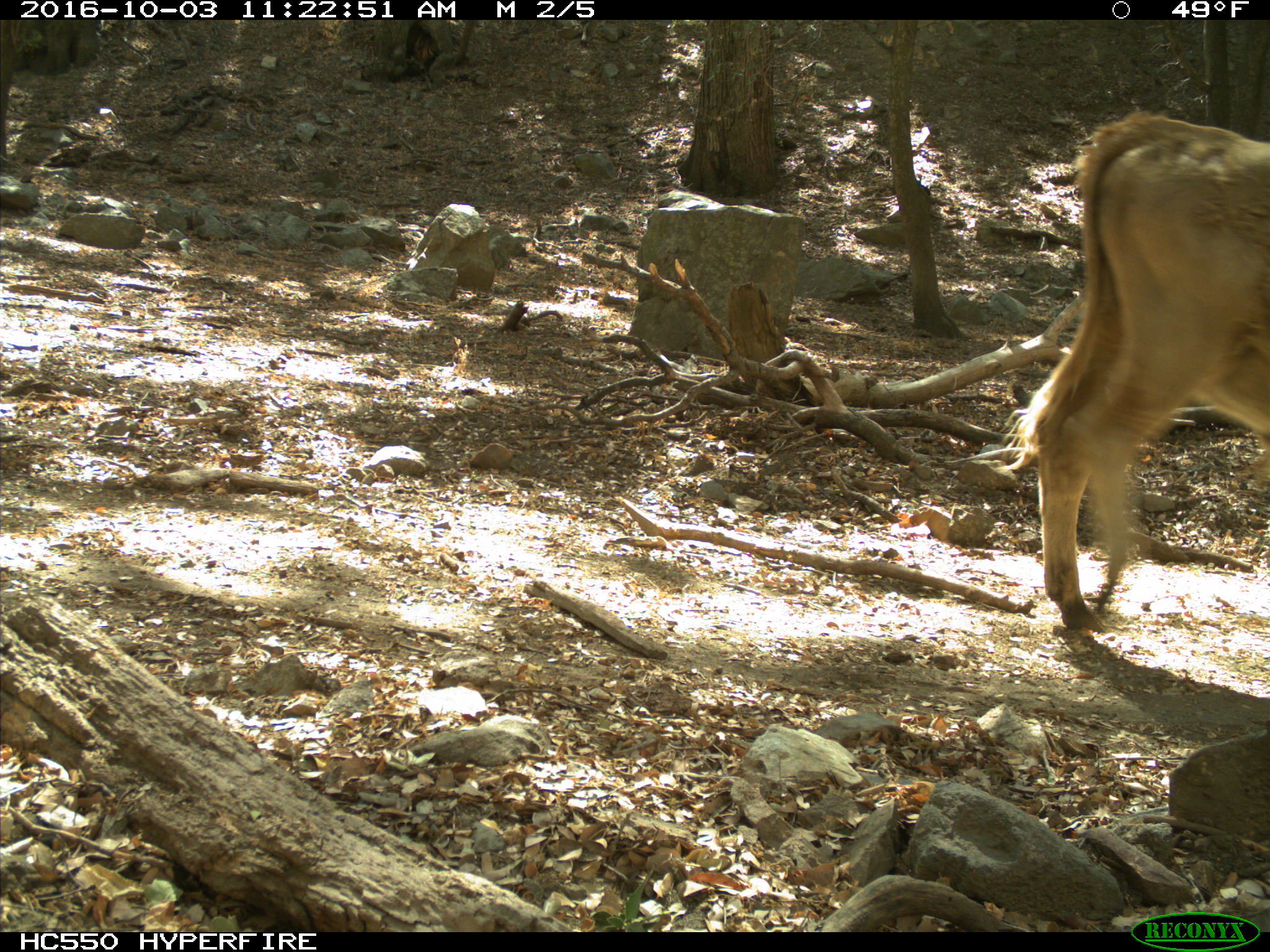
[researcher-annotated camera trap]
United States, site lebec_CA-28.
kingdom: Animalia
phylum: Chordata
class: Mammalia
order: Artiodactyla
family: Bovidae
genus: Bos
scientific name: Bos taurus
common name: domestic cow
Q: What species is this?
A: Bos taurus (domestic cow).